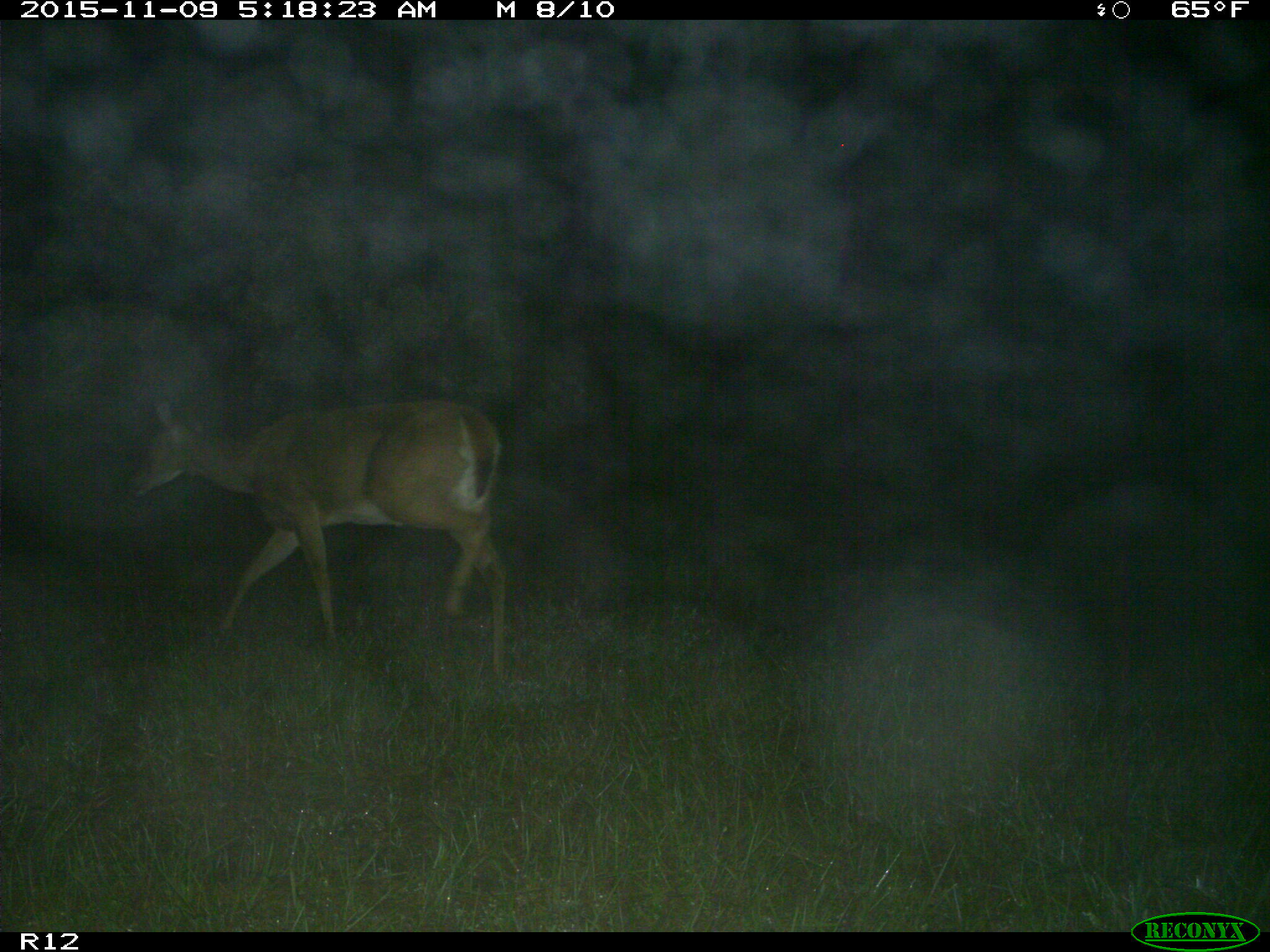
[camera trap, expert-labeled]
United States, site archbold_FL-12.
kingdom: Animalia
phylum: Chordata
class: Mammalia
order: Artiodactyla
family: Cervidae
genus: Odocoileus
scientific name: Odocoileus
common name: deer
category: unidentified deer